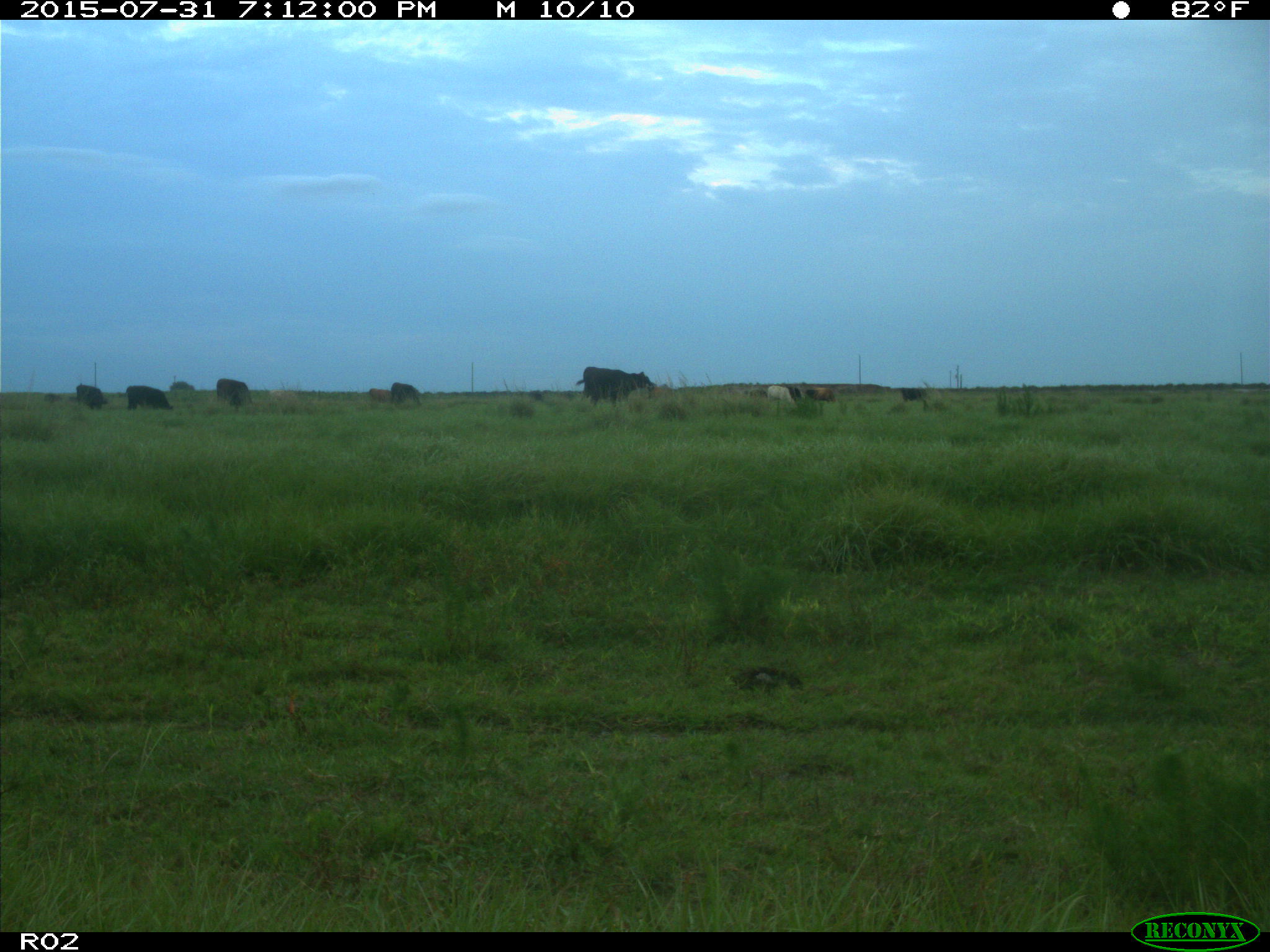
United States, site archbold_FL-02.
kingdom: Animalia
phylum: Chordata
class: Mammalia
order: Artiodactyla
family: Bovidae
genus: Bos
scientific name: Bos taurus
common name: domestic cow